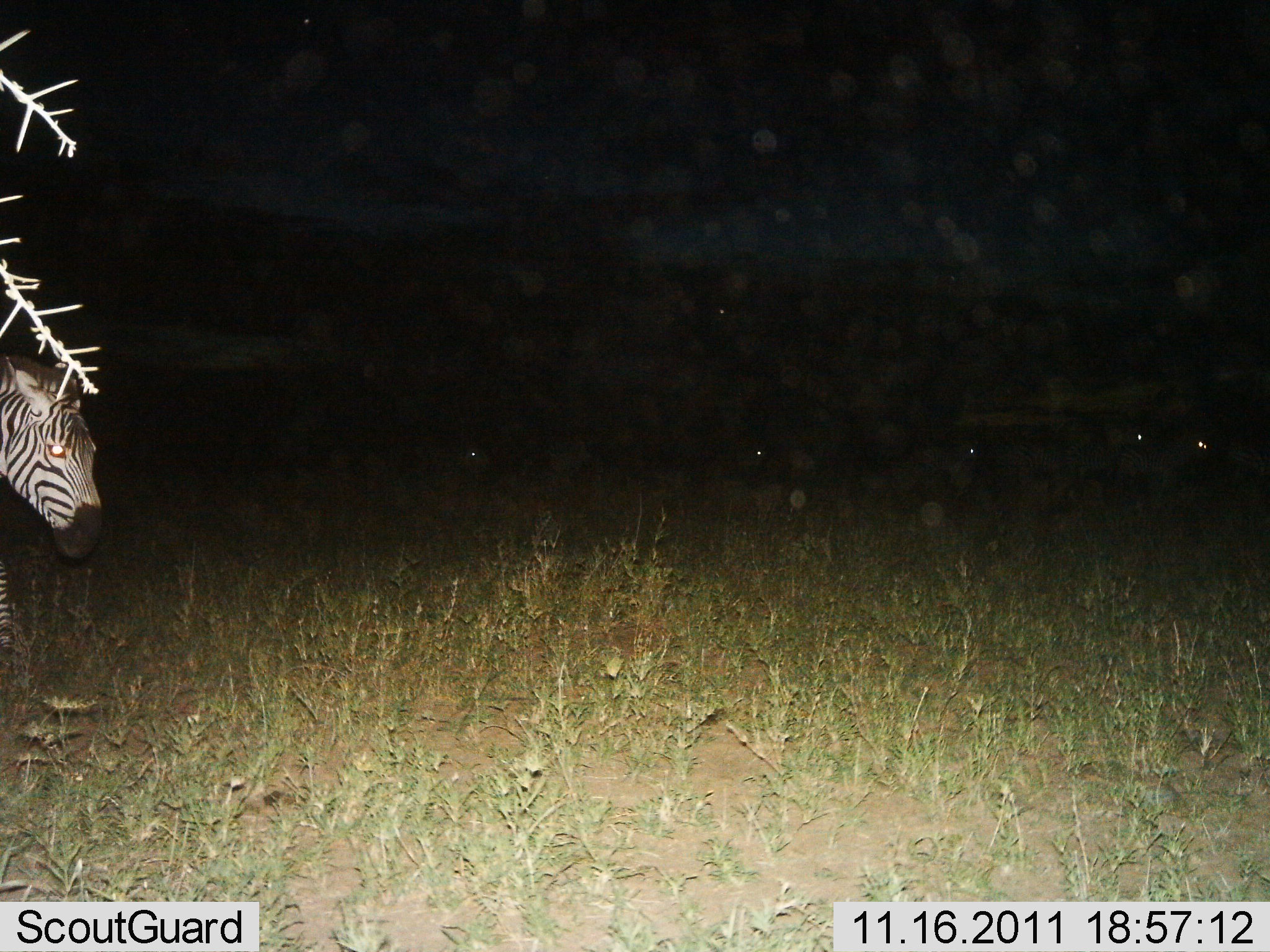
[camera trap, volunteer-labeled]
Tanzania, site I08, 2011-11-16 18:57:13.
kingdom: Animalia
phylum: Chordata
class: Mammalia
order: Perissodactyla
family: Equidae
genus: Equus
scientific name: Equus quagga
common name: plains zebra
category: zebra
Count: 1.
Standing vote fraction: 60%.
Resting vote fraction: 0%.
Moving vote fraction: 50%.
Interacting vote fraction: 0%.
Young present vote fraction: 0%.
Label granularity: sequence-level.